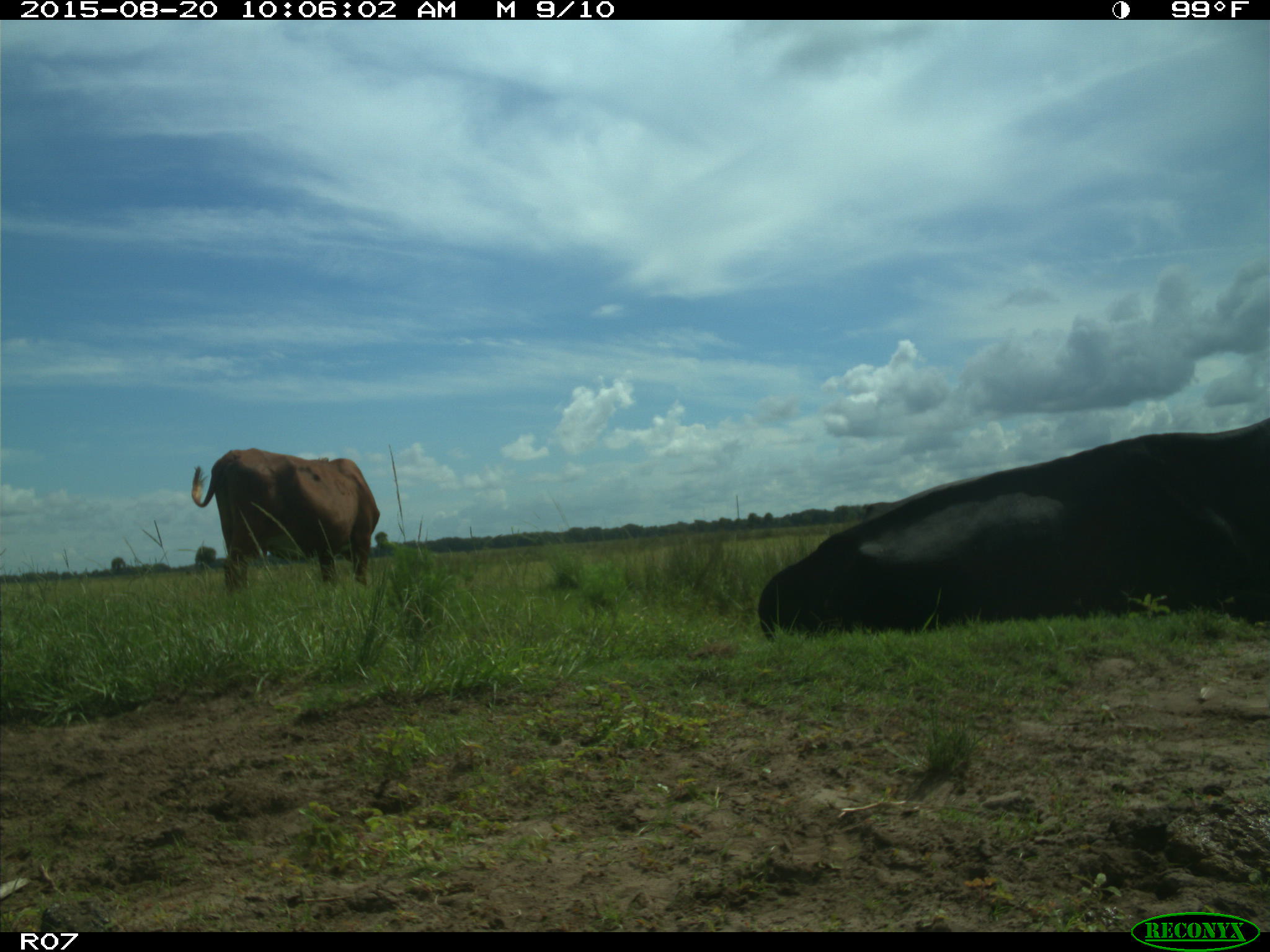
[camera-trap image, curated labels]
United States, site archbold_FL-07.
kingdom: Animalia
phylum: Chordata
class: Mammalia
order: Artiodactyla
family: Bovidae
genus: Bos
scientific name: Bos taurus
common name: domestic cow